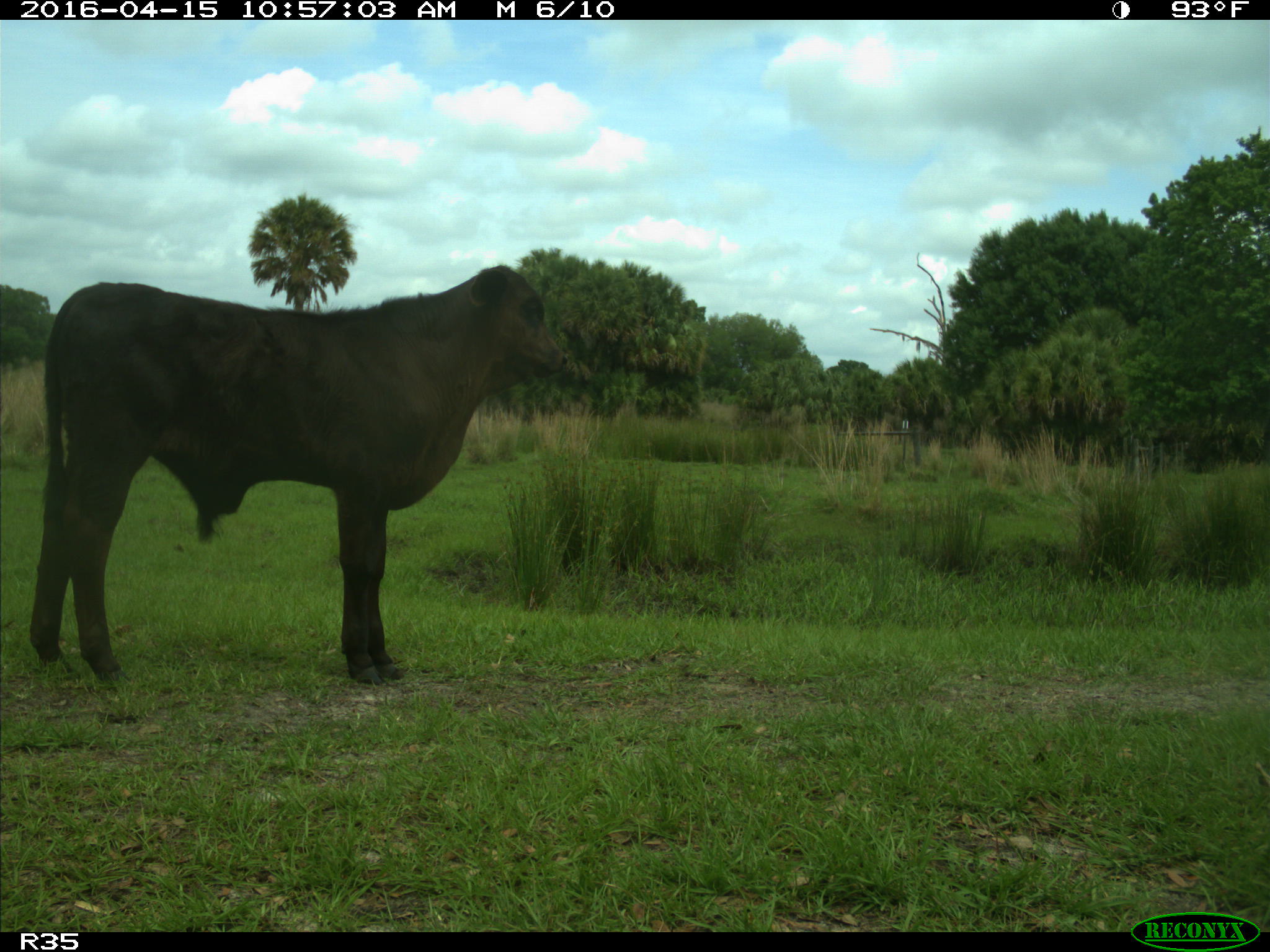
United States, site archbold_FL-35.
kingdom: Animalia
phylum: Chordata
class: Mammalia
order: Artiodactyla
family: Bovidae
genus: Bos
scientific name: Bos taurus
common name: domestic cow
Bos taurus (domestic cow).